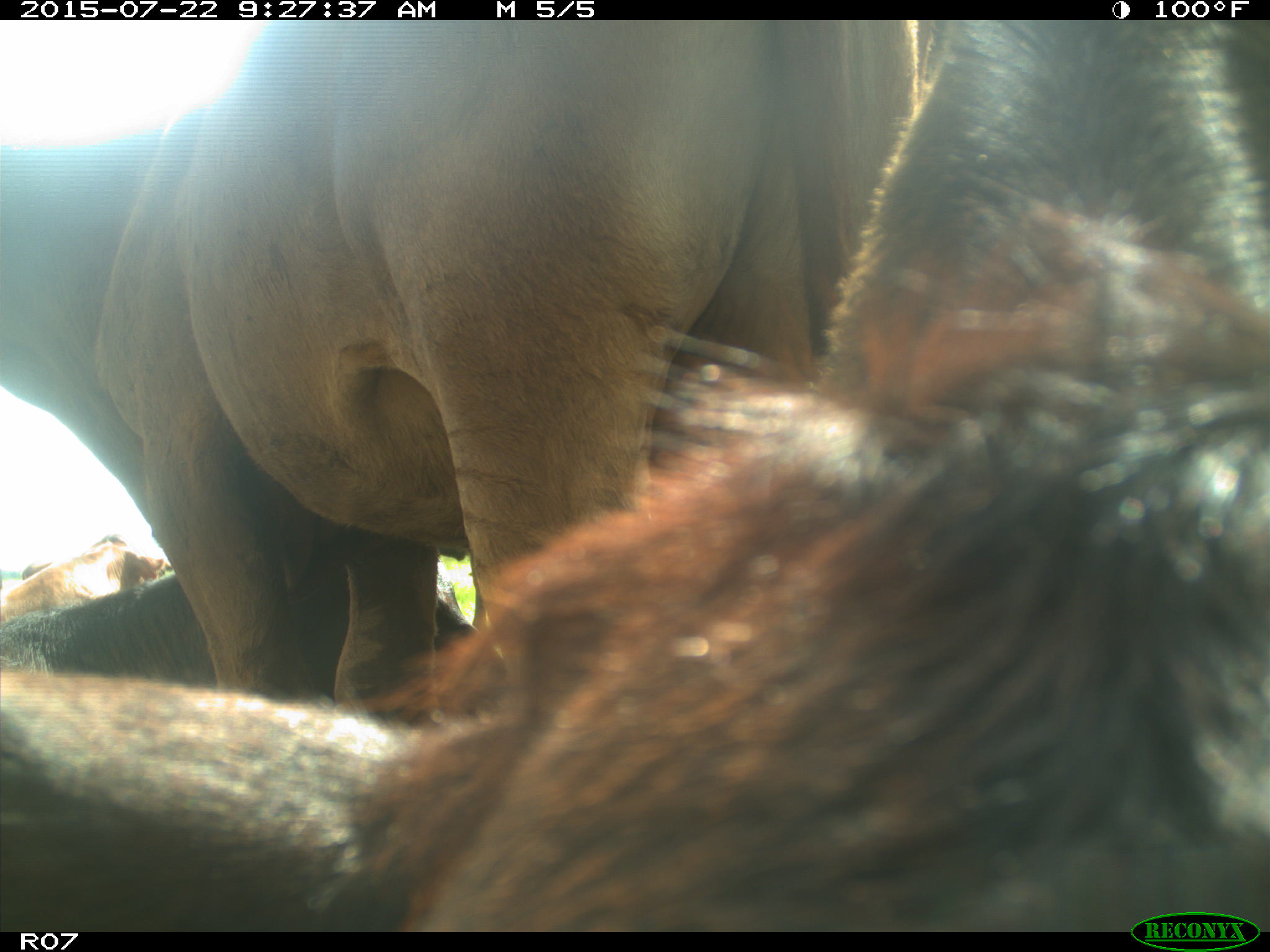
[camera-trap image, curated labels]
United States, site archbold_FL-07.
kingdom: Animalia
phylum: Chordata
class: Mammalia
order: Artiodactyla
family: Bovidae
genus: Bos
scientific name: Bos taurus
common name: domestic cow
Bos taurus (domestic cow).